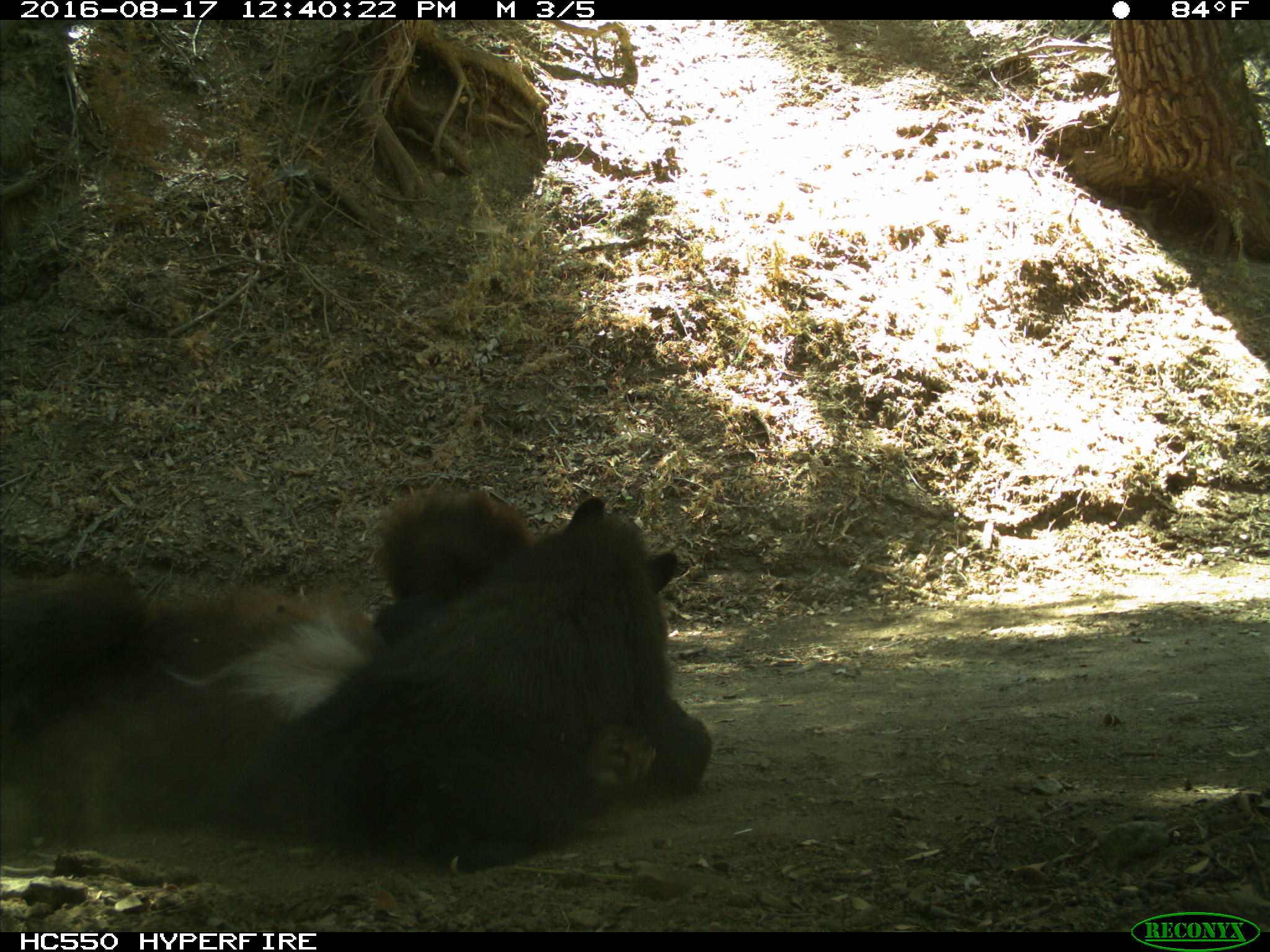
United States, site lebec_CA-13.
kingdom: Animalia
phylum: Chordata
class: Mammalia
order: Carnivora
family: Ursidae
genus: Ursus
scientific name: Ursus americanus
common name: american black bear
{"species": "Ursus americanus (american black bear)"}